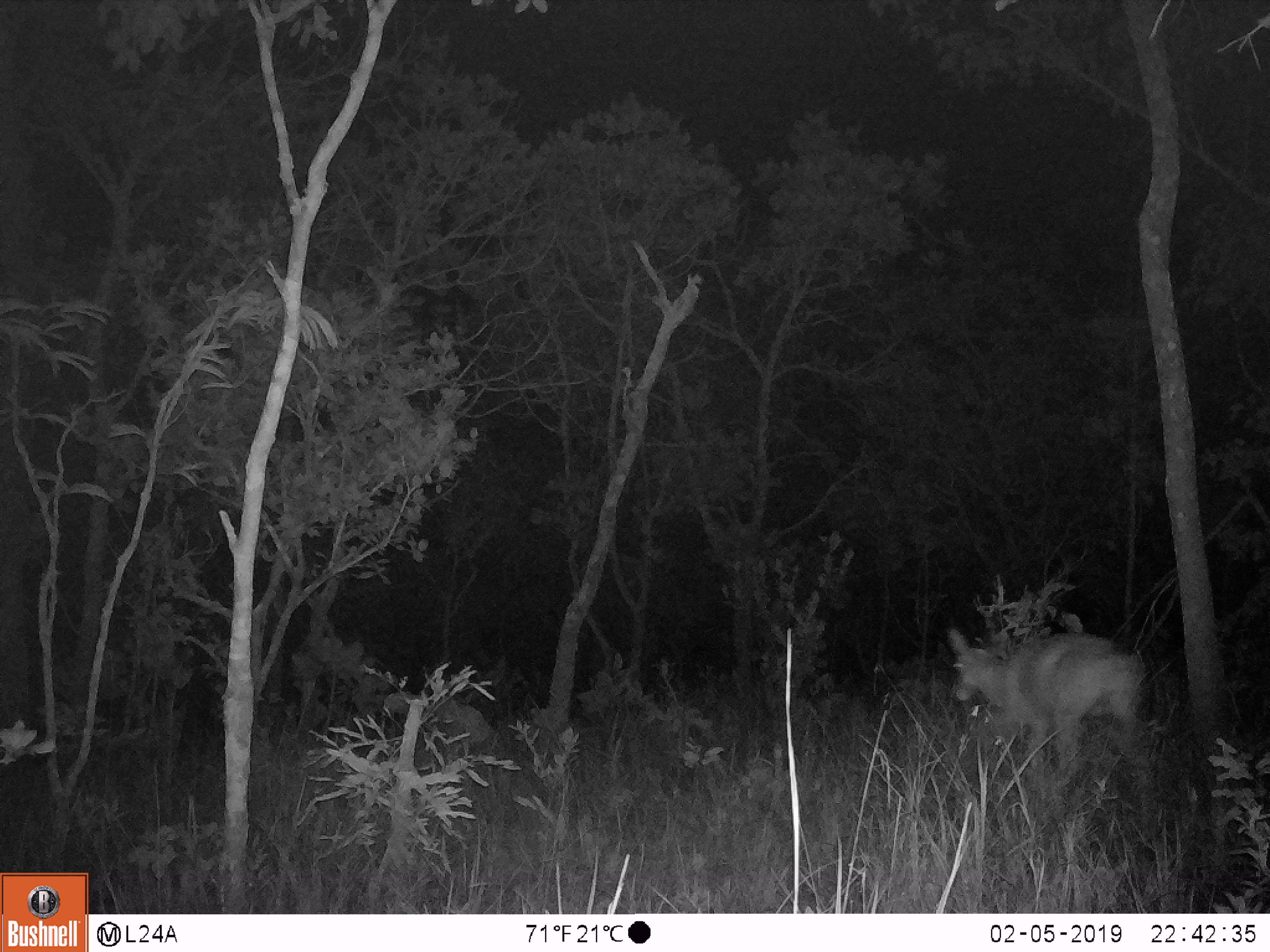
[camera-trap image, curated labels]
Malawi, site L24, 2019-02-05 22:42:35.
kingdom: Animalia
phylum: Chordata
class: Mammalia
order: Artiodactyla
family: Bovidae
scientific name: Antilopinae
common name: small antelope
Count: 1.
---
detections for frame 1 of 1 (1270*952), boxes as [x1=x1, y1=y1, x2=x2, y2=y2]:
small antelope: [x1=932, y1=607, x2=1162, y2=807]